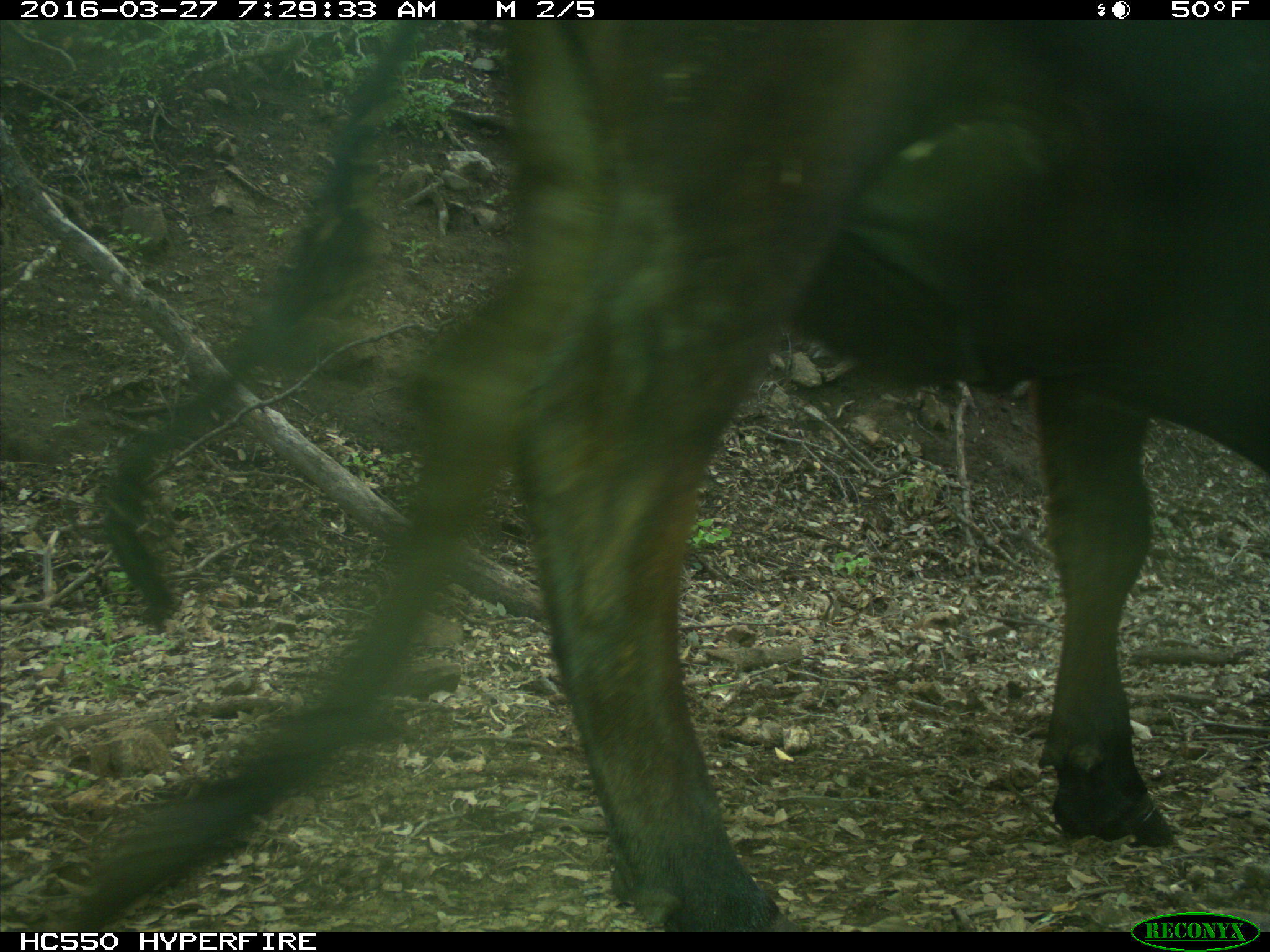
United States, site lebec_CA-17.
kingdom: Animalia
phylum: Chordata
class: Mammalia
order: Artiodactyla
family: Bovidae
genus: Bos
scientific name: Bos taurus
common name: domestic cow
Bos taurus (domestic cow).